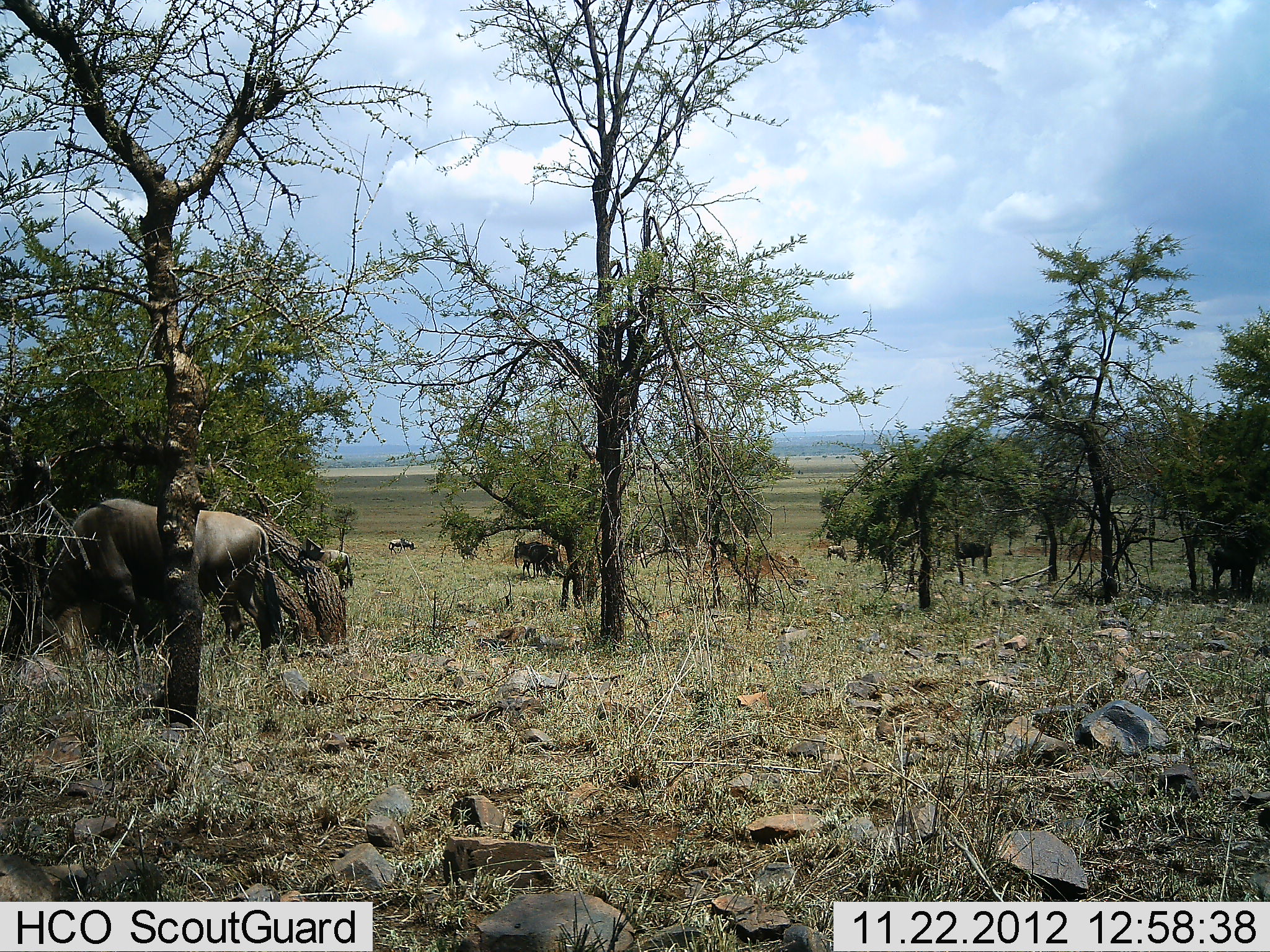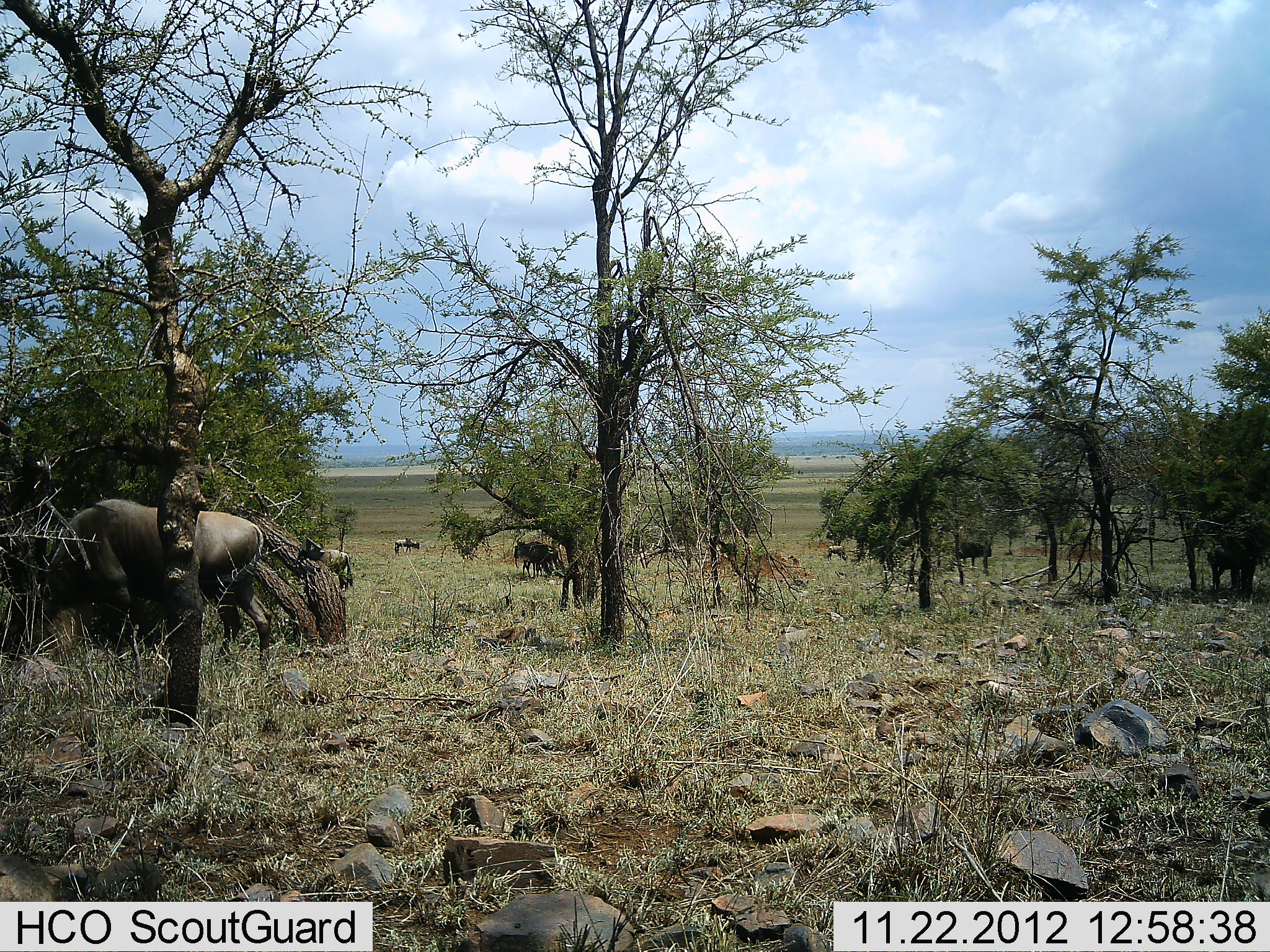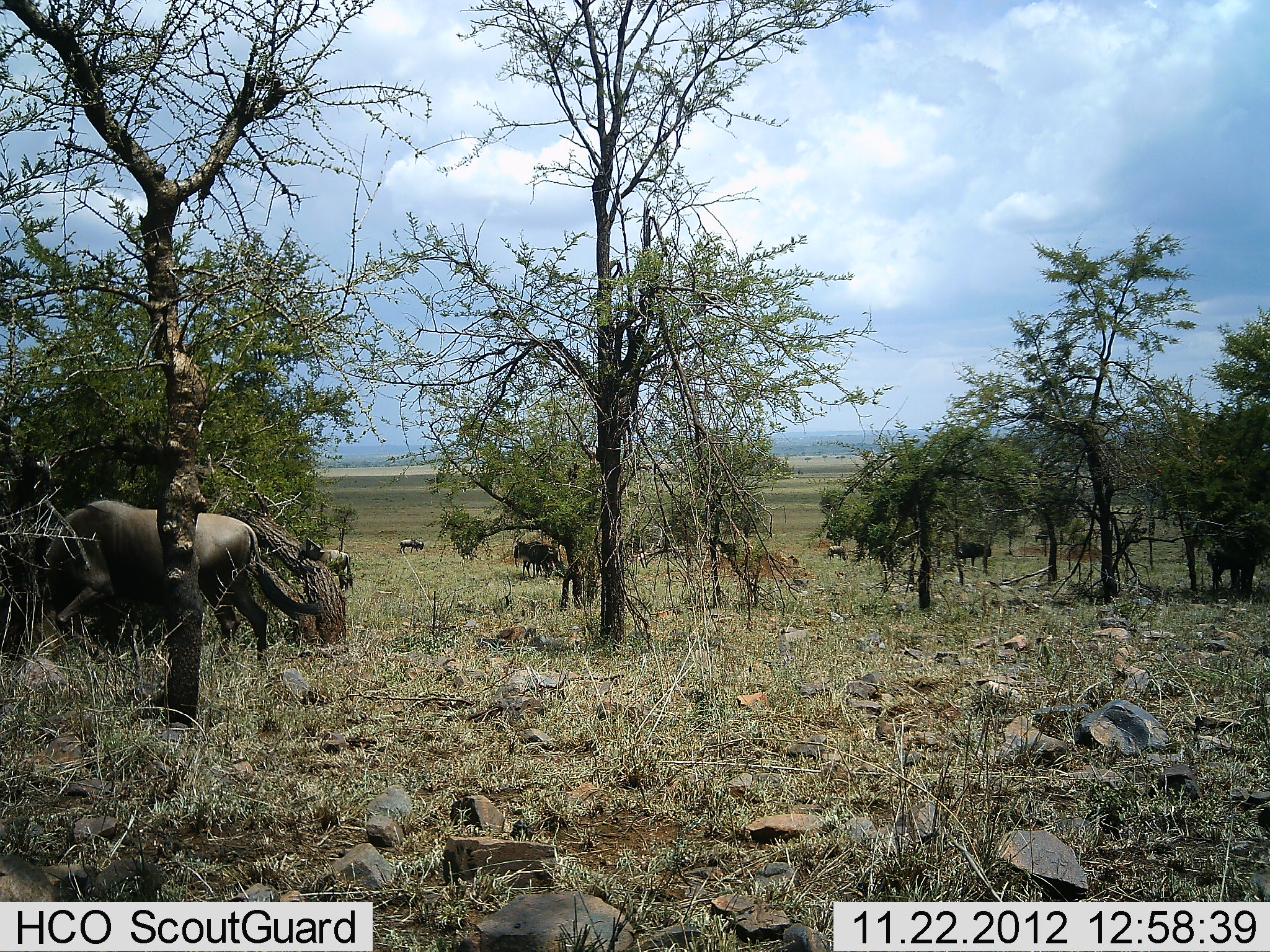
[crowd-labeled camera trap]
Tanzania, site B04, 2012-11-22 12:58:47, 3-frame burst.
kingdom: Animalia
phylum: Chordata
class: Mammalia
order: Artiodactyla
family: Bovidae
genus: Connochaetes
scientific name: Connochaetes taurinus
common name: blue wildebeest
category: wildebeest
Wildebeest (blue wildebeest) (Connochaetes taurinus), count 5. Behavior (volunteer vote fractions): standing 67%, resting 0%, moving 0%, interacting 0%. Young present (vote fraction): 0%. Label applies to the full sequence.